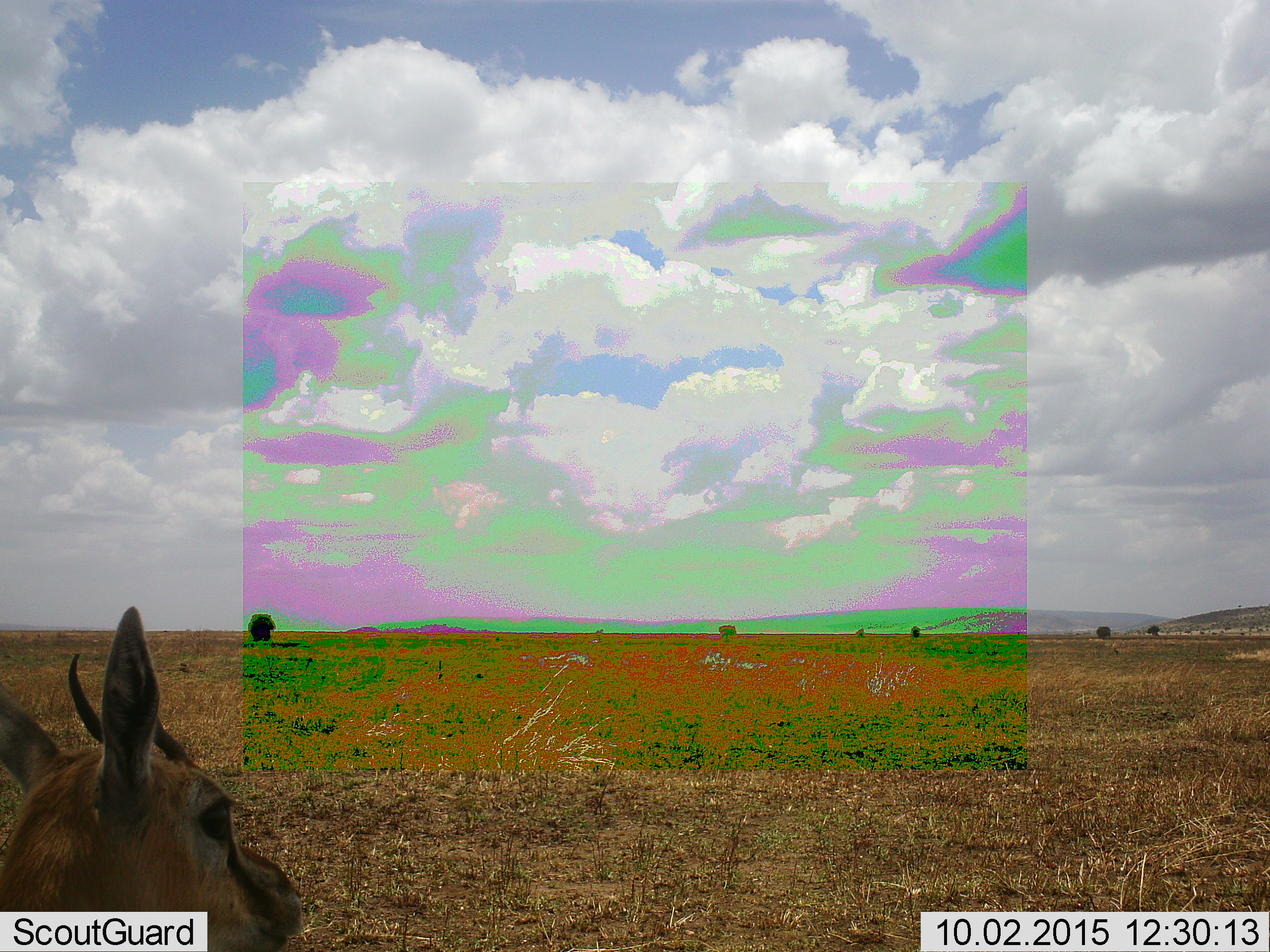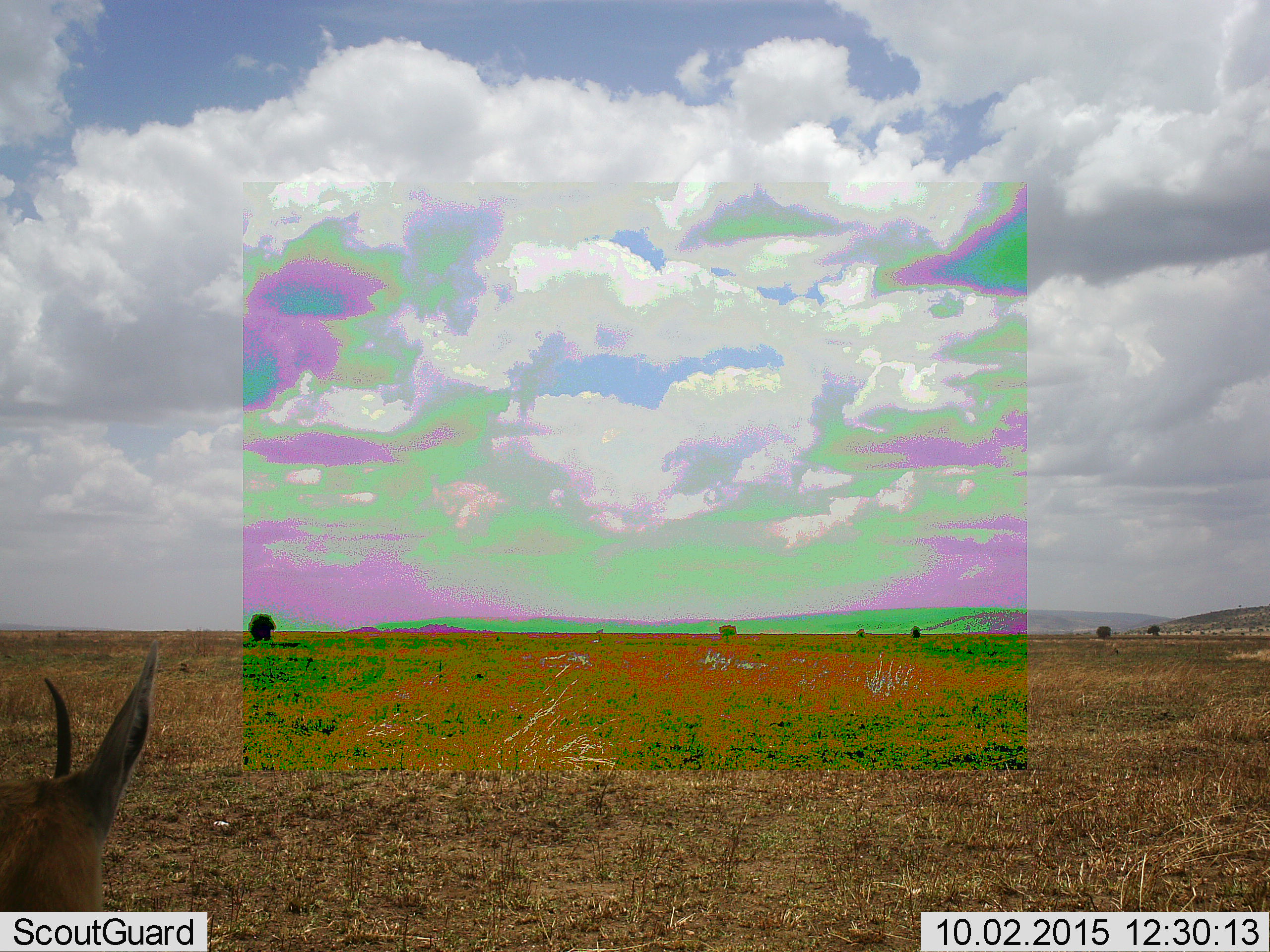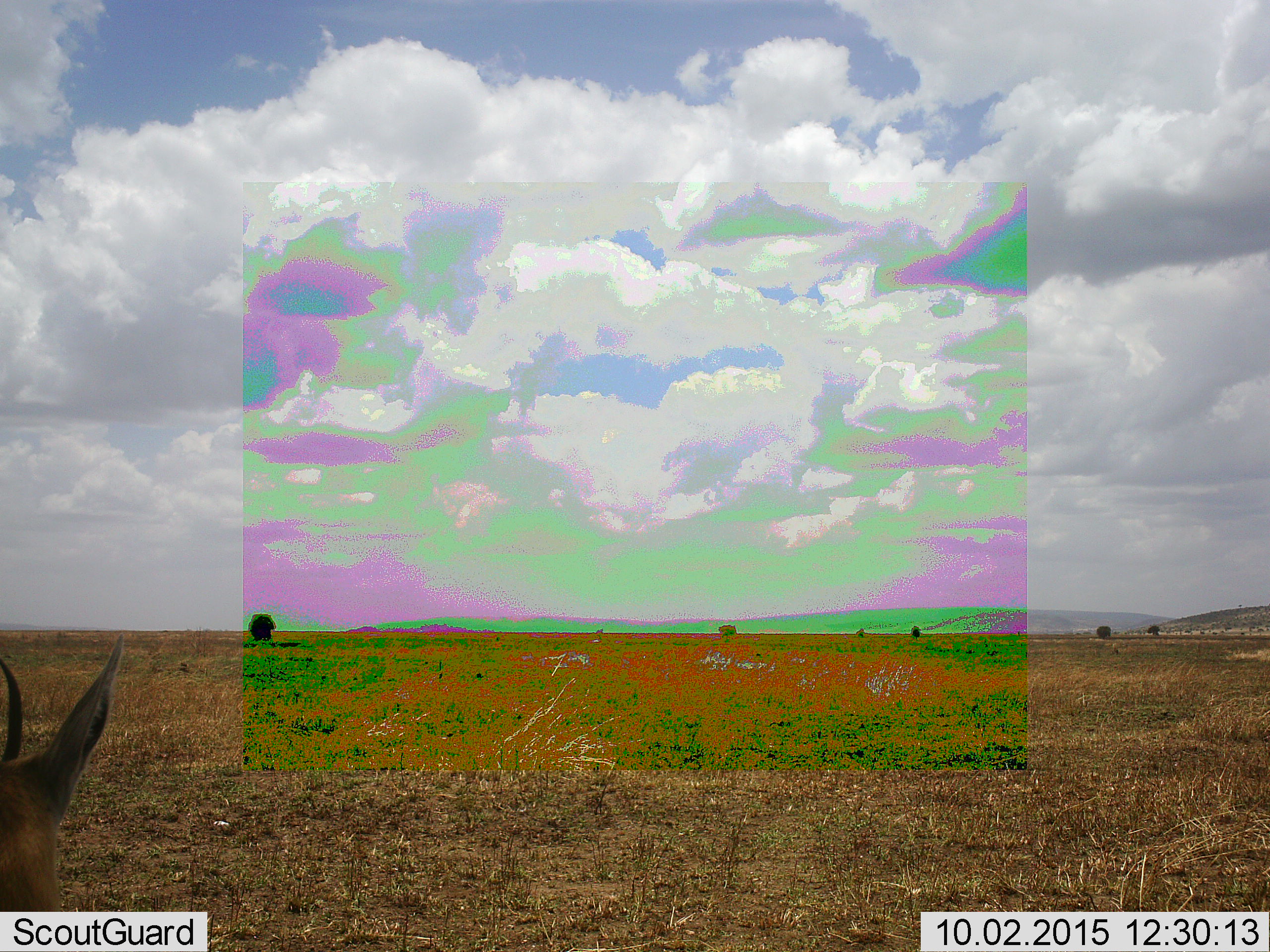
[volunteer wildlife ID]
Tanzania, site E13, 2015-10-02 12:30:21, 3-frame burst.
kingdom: Animalia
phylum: Chordata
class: Mammalia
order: Artiodactyla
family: Bovidae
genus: Eudorcas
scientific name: Eudorcas thomsonii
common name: thomson's gazelle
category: gazellethomsons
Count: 1.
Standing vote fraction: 62%.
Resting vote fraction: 0%.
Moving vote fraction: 38%.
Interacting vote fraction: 0%.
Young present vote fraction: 0%.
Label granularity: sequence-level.